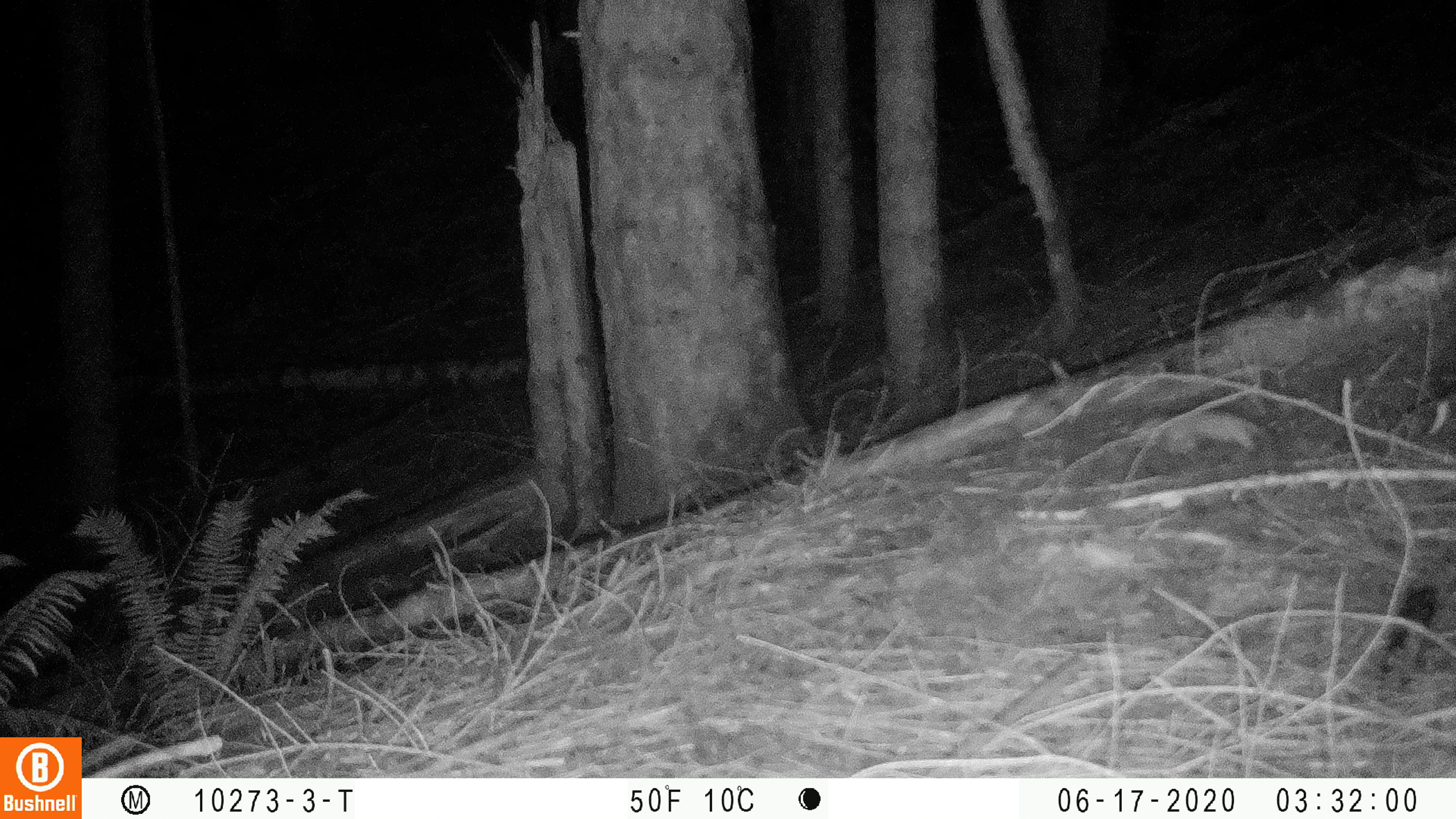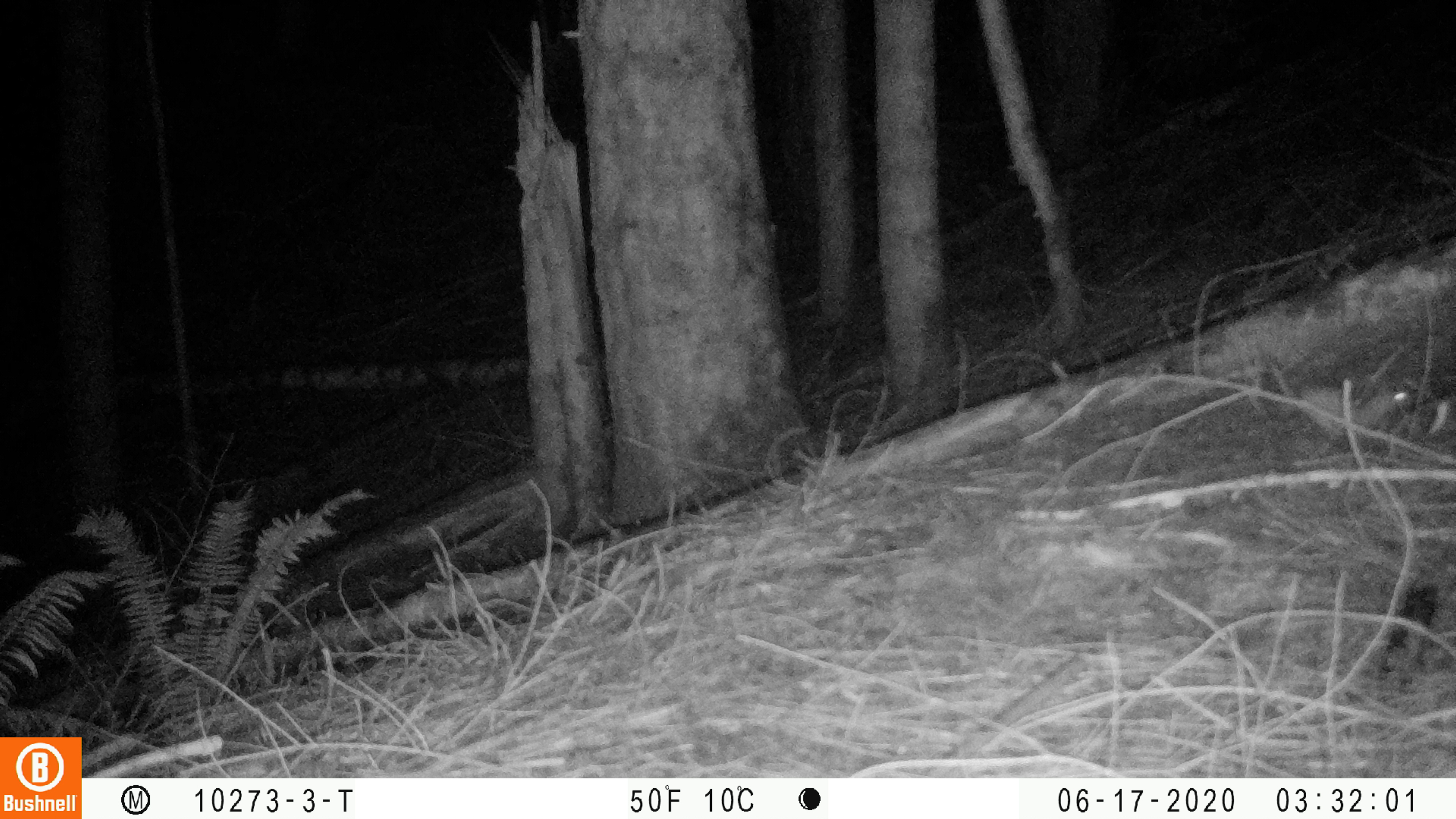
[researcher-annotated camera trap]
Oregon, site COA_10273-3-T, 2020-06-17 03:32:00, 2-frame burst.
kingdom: Animalia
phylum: Chordata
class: Mammalia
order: Carnivora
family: Mustelidae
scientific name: Mustelidae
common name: weasel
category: weasel family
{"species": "weasel family (weasel) (Mustelidae)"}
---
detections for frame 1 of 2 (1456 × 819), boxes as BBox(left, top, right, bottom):
weasel family: BBox(1144, 412, 1273, 459)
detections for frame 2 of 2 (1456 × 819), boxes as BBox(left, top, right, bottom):
weasel family: BBox(1270, 386, 1417, 438)